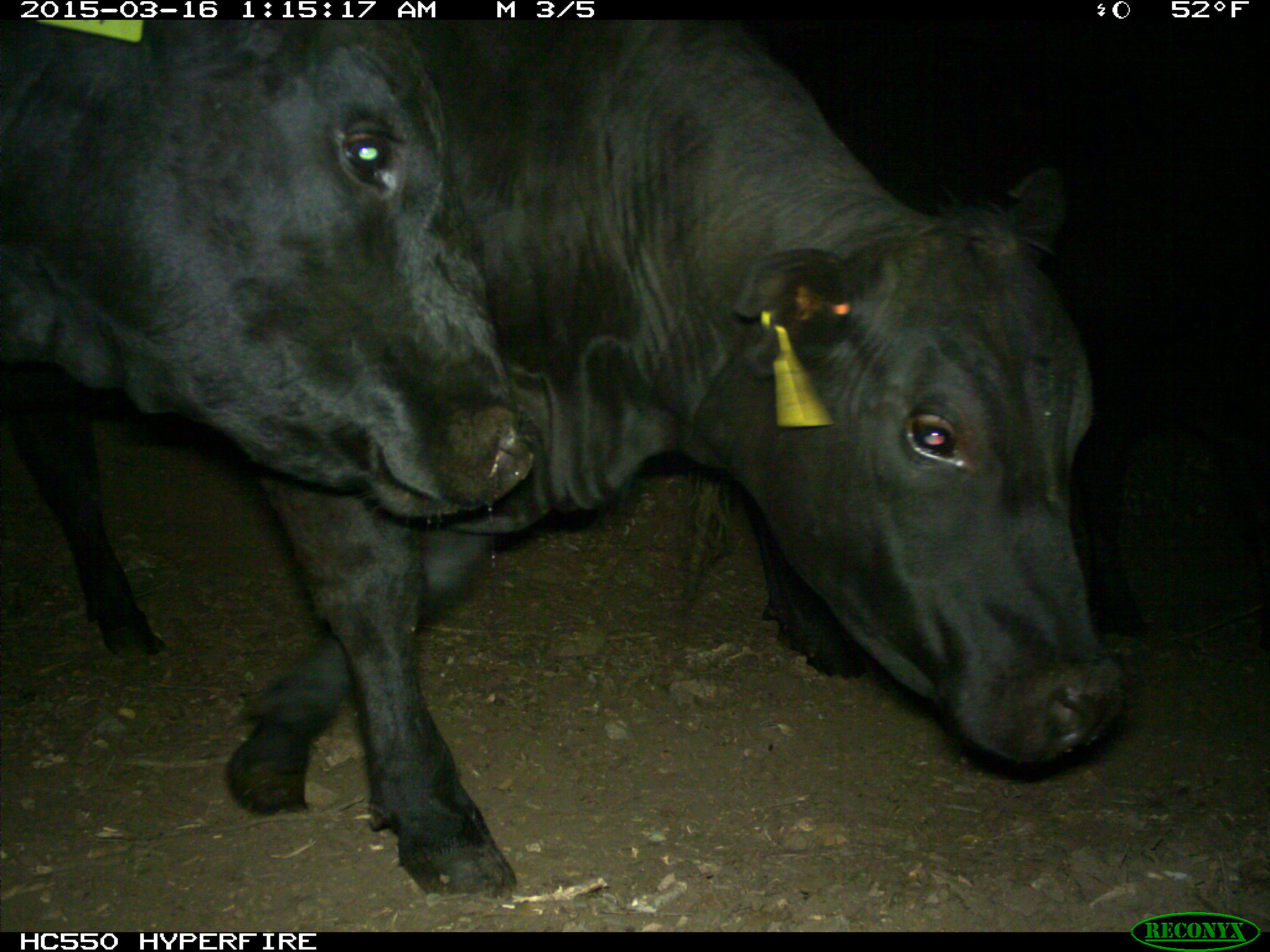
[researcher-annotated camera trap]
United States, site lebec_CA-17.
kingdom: Animalia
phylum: Chordata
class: Mammalia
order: Artiodactyla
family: Bovidae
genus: Bos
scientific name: Bos taurus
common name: domestic cow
Bos taurus (domestic cow).